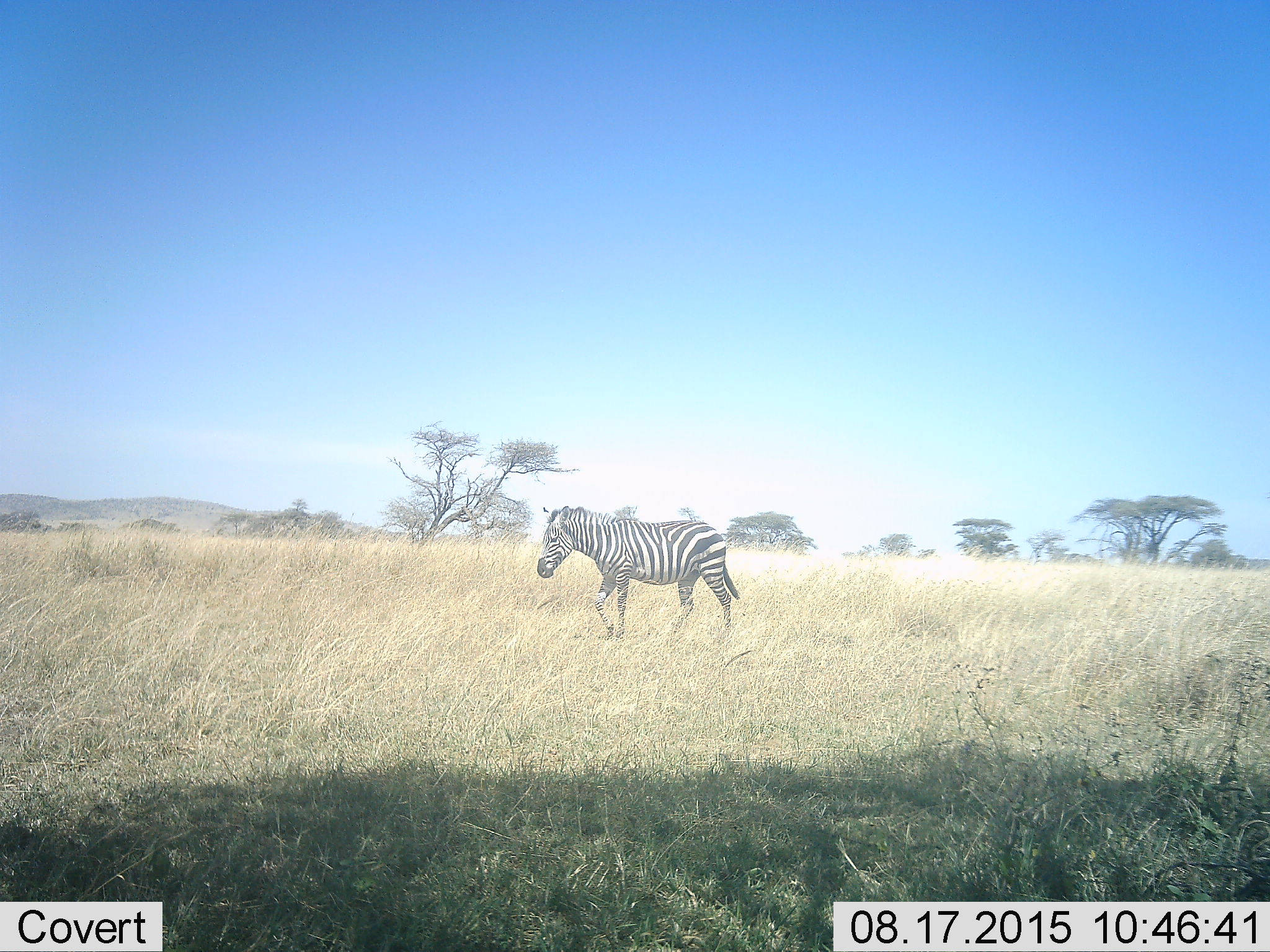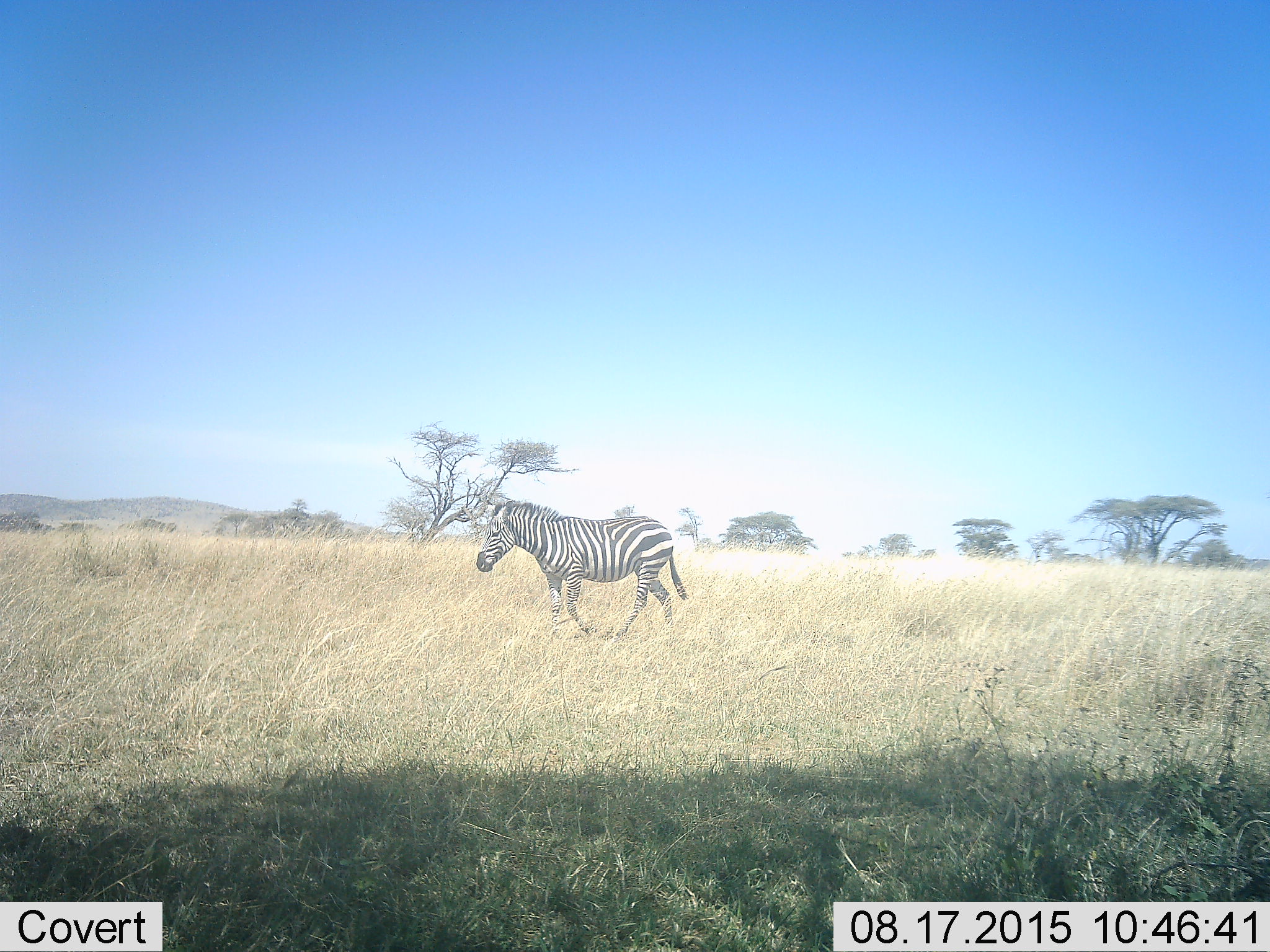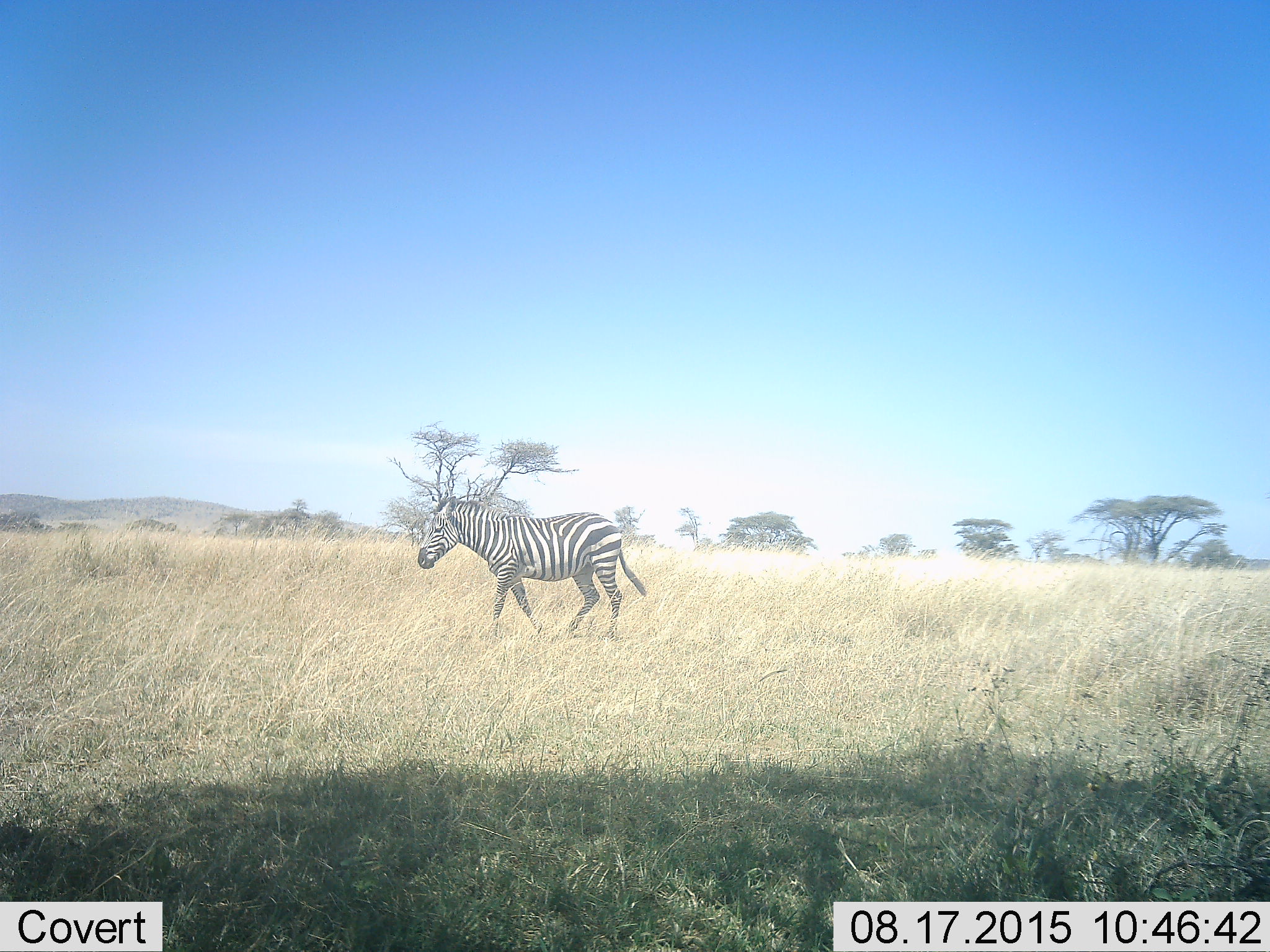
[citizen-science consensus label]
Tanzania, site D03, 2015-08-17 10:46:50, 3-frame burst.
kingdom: Animalia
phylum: Chordata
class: Mammalia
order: Perissodactyla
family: Equidae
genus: Equus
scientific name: Equus quagga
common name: plains zebra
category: zebra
Zebra (plains zebra) (Equus quagga), count 1. Behavior (volunteer vote fractions): standing 7%, resting 0%, moving 93%, interacting 0%. Young present (vote fraction): 0%. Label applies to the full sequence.